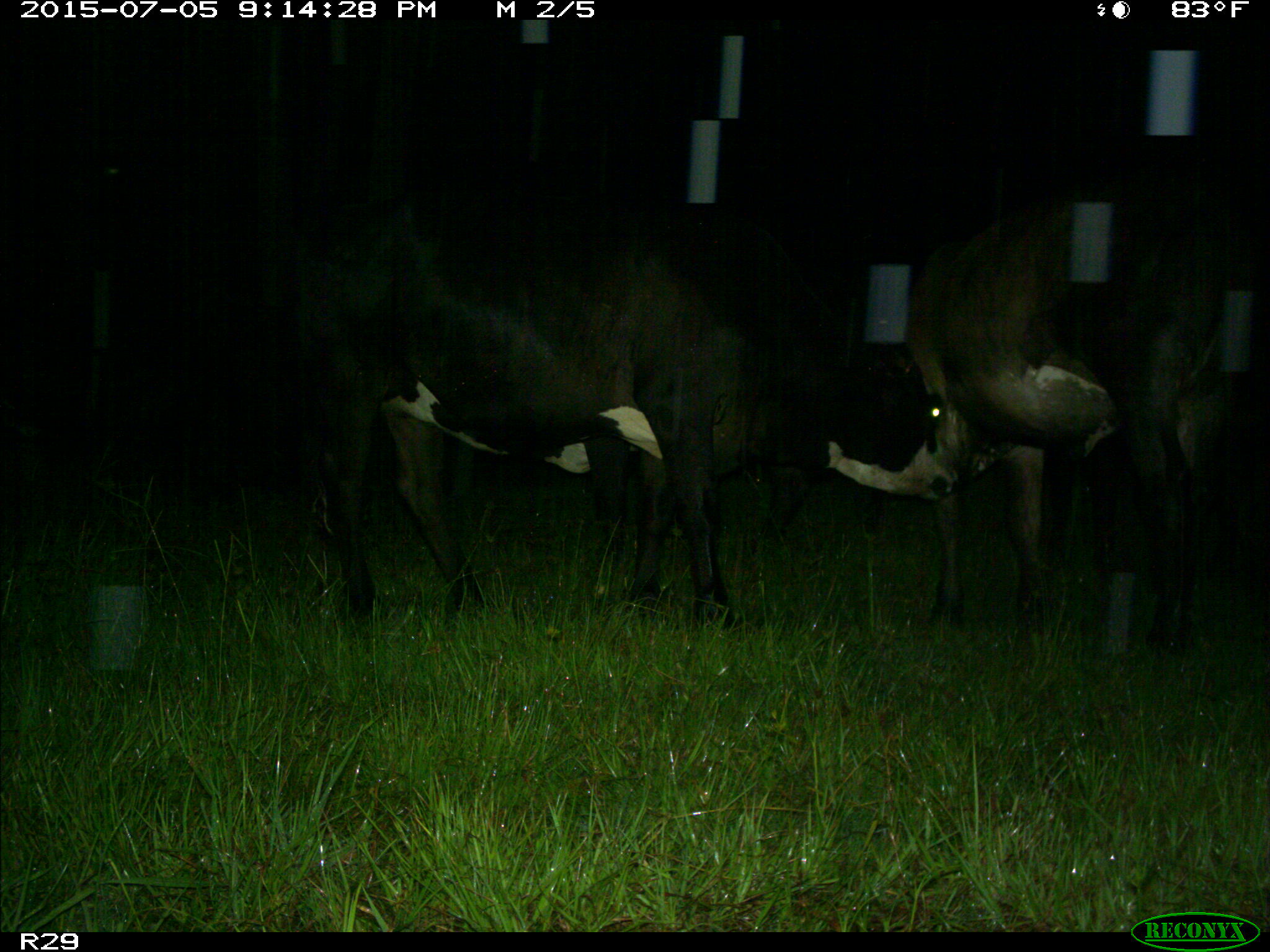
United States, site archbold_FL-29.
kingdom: Animalia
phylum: Chordata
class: Mammalia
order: Artiodactyla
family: Bovidae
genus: Bos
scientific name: Bos taurus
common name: domestic cow